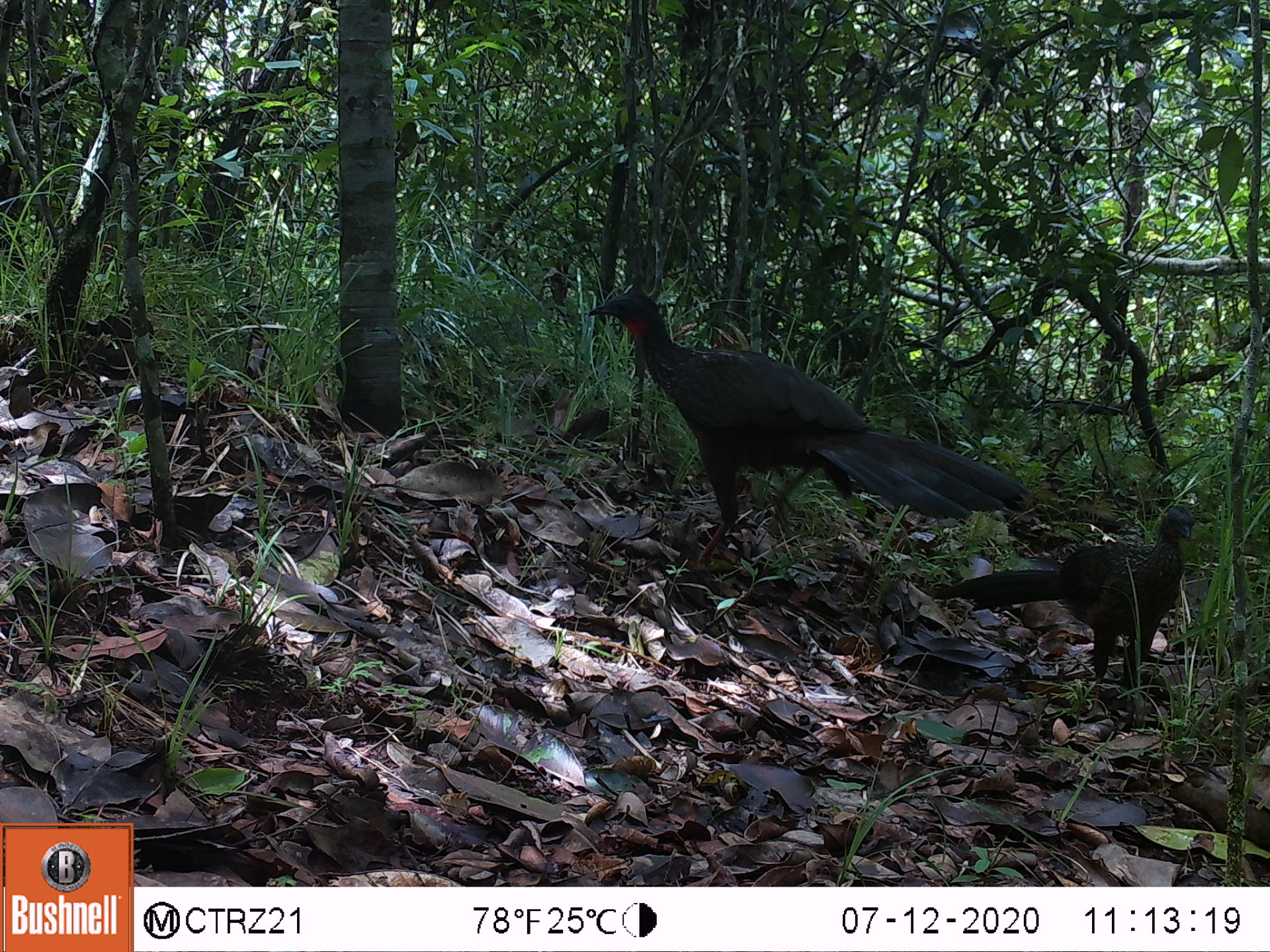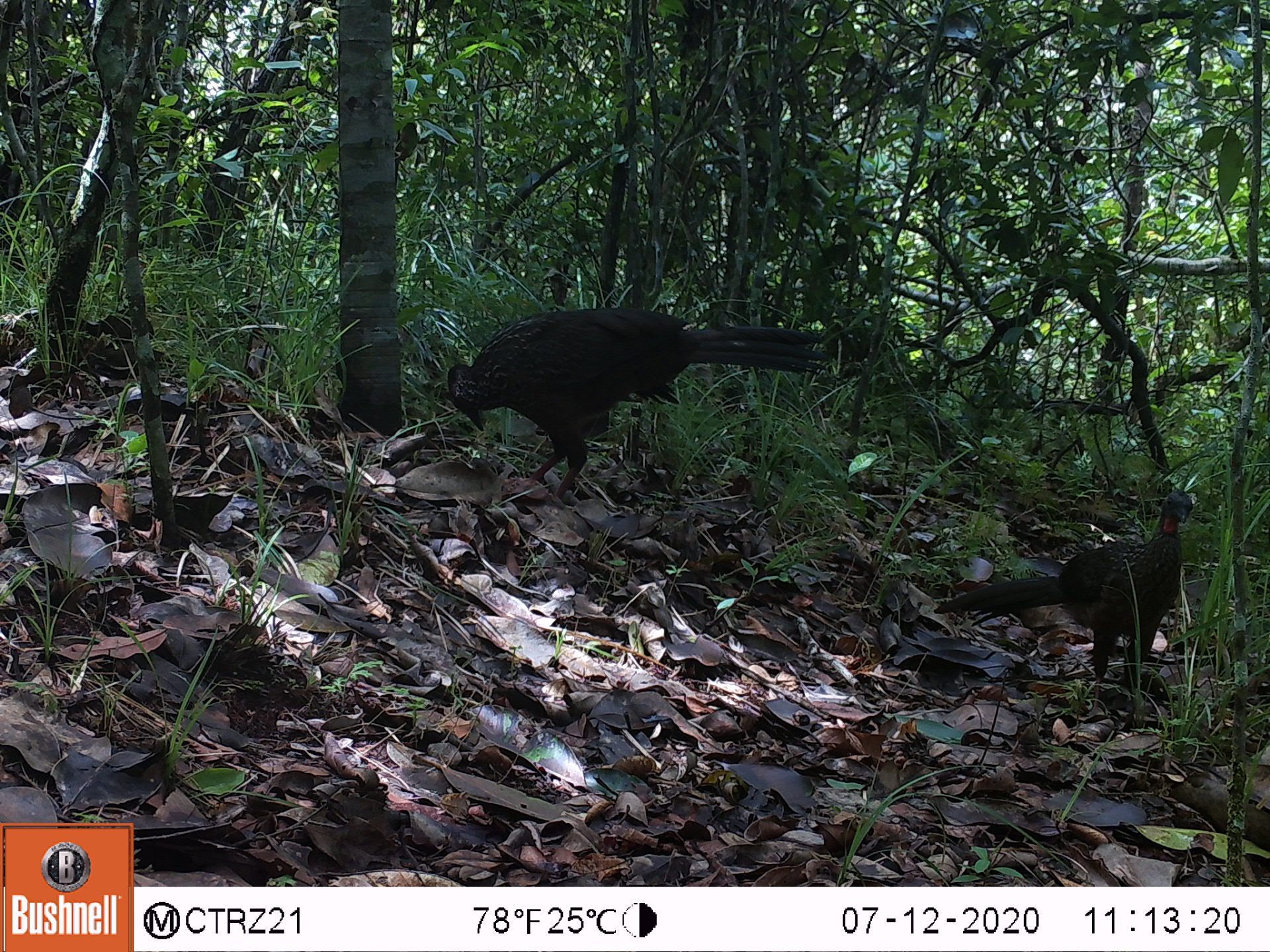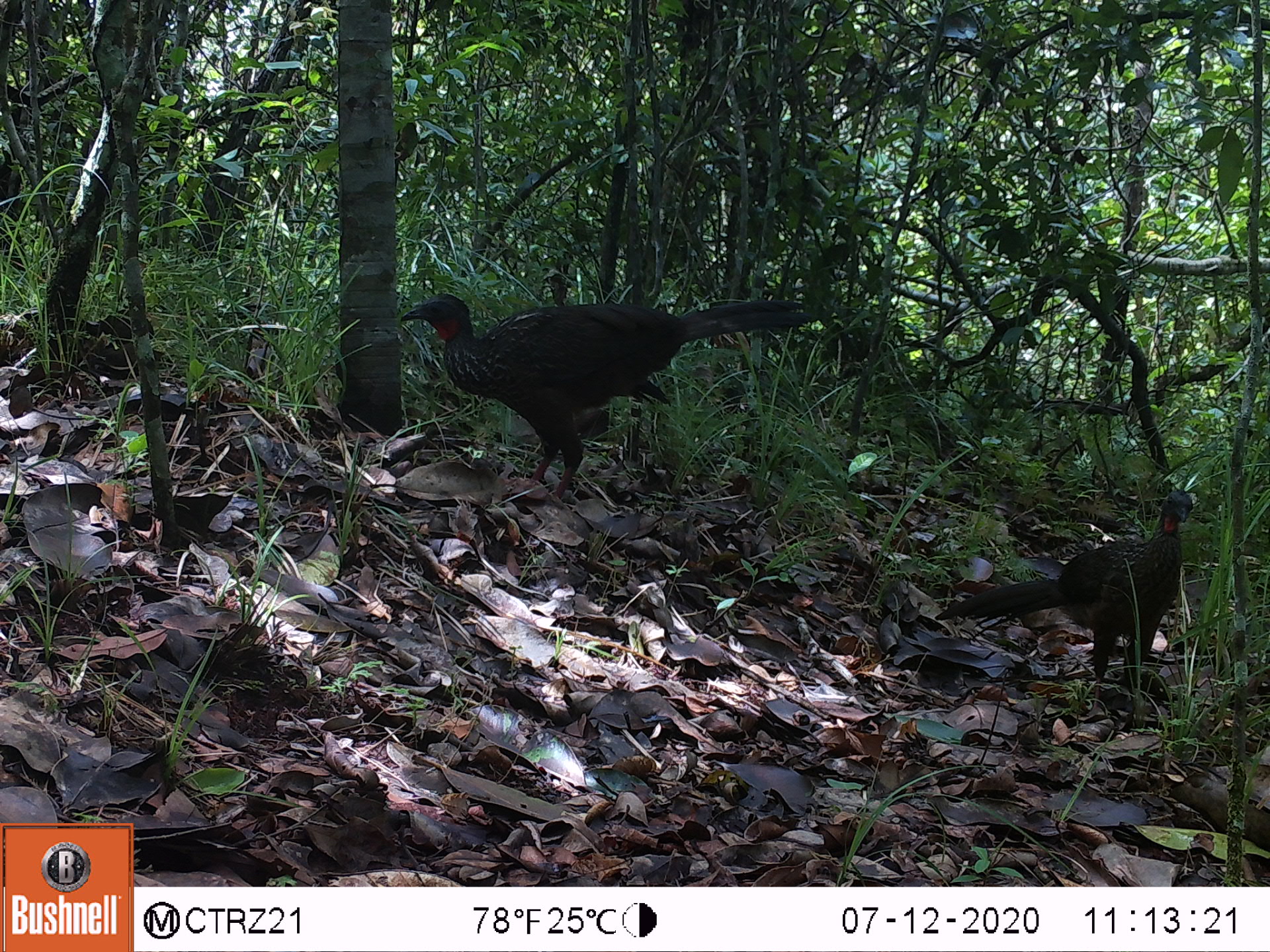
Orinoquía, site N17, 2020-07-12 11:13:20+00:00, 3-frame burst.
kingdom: Animalia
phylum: Chordata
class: Aves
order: Galliformes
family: Cracidae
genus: Penelope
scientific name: Penelope jacquacu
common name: spix's guan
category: spixs guan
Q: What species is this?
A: Spixs guan (spix's guan) (Penelope jacquacu).